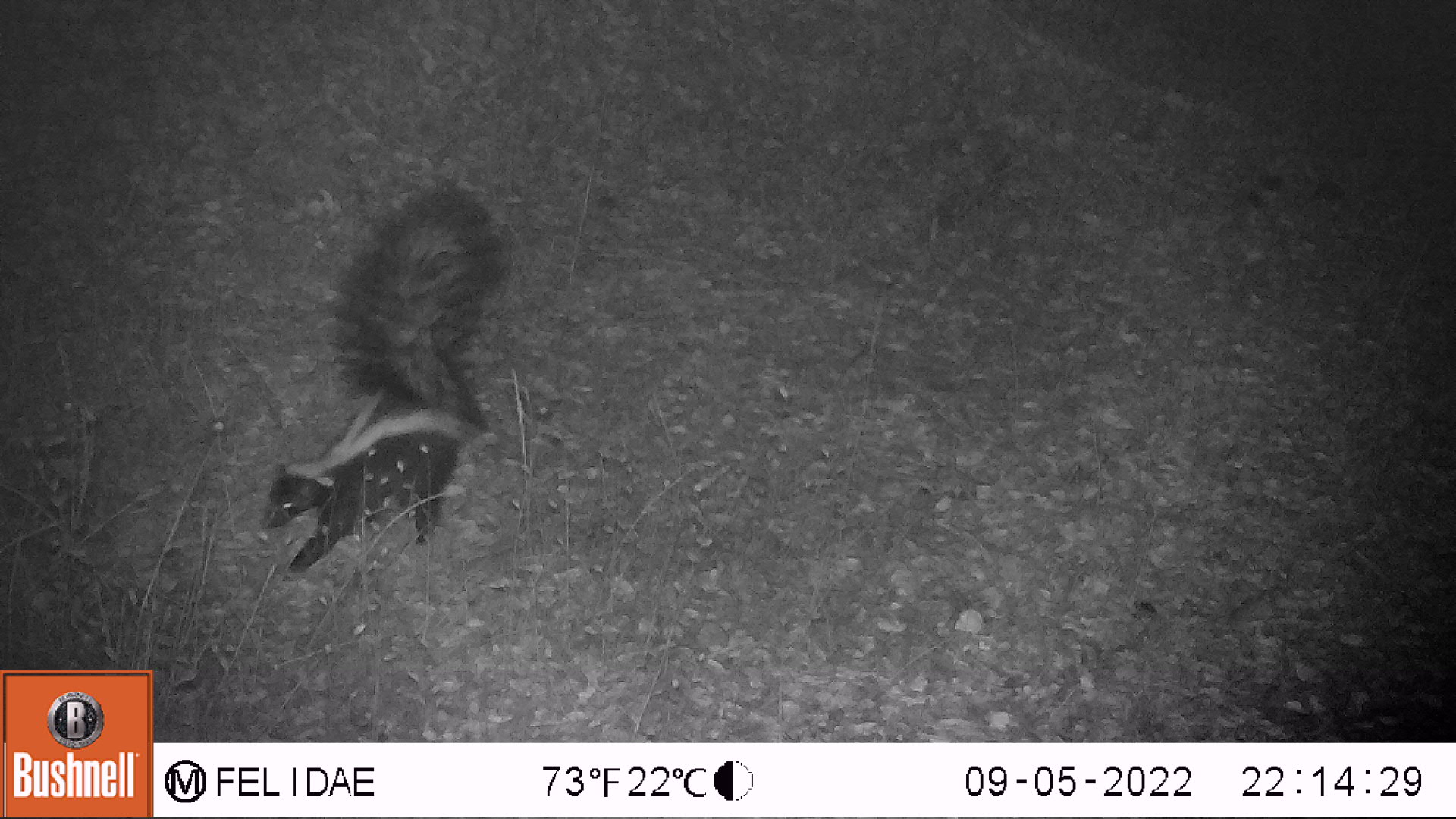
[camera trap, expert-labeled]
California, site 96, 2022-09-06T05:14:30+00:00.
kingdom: Animalia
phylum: Chordata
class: Mammalia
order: Carnivora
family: Mephitidae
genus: Mephitis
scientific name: Mephitis mephitis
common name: striped skunk